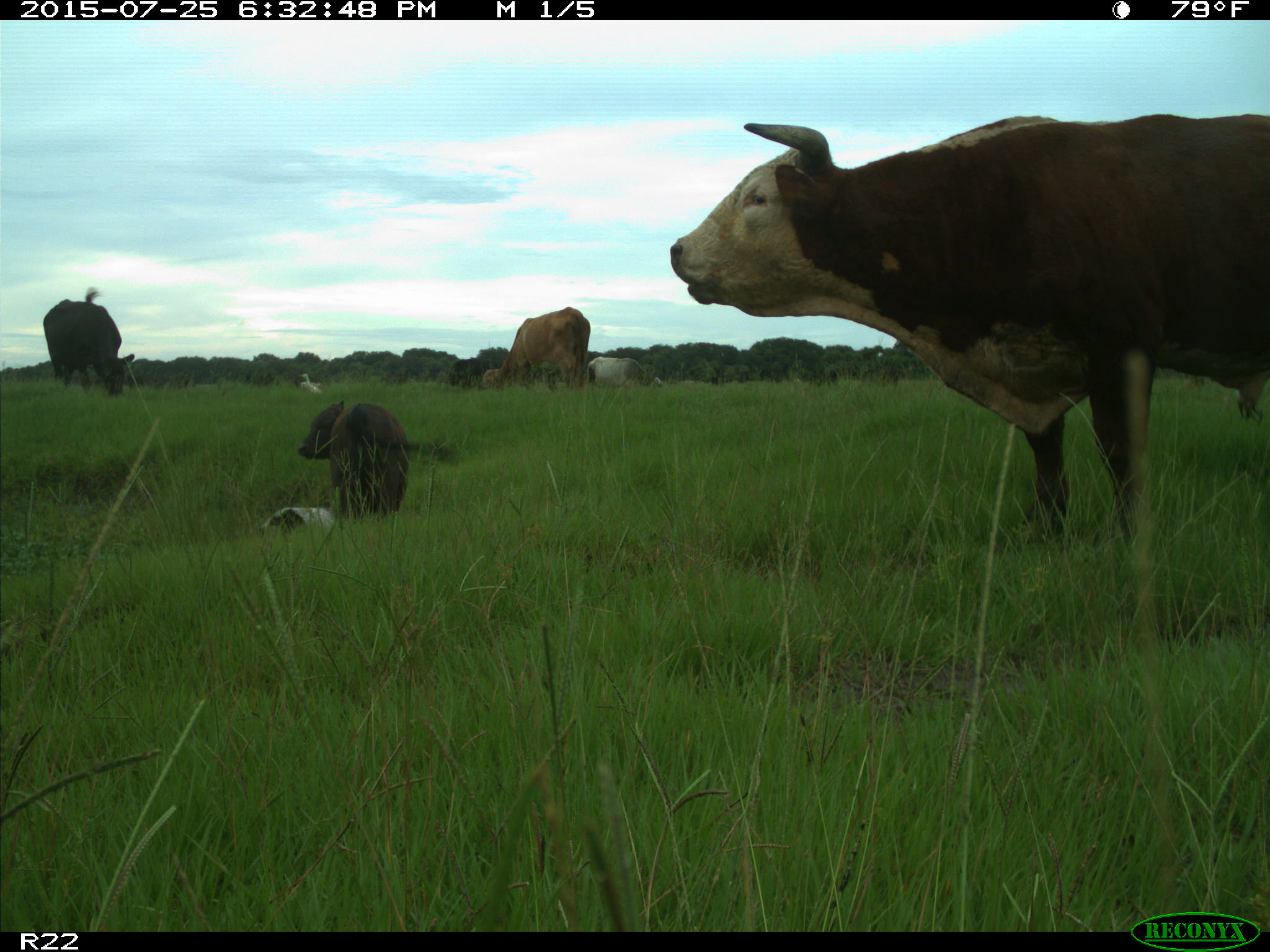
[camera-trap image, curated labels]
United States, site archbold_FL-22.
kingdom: Animalia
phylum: Chordata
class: Mammalia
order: Artiodactyla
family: Bovidae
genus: Bos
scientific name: Bos taurus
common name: domestic cow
Bos taurus (domestic cow).